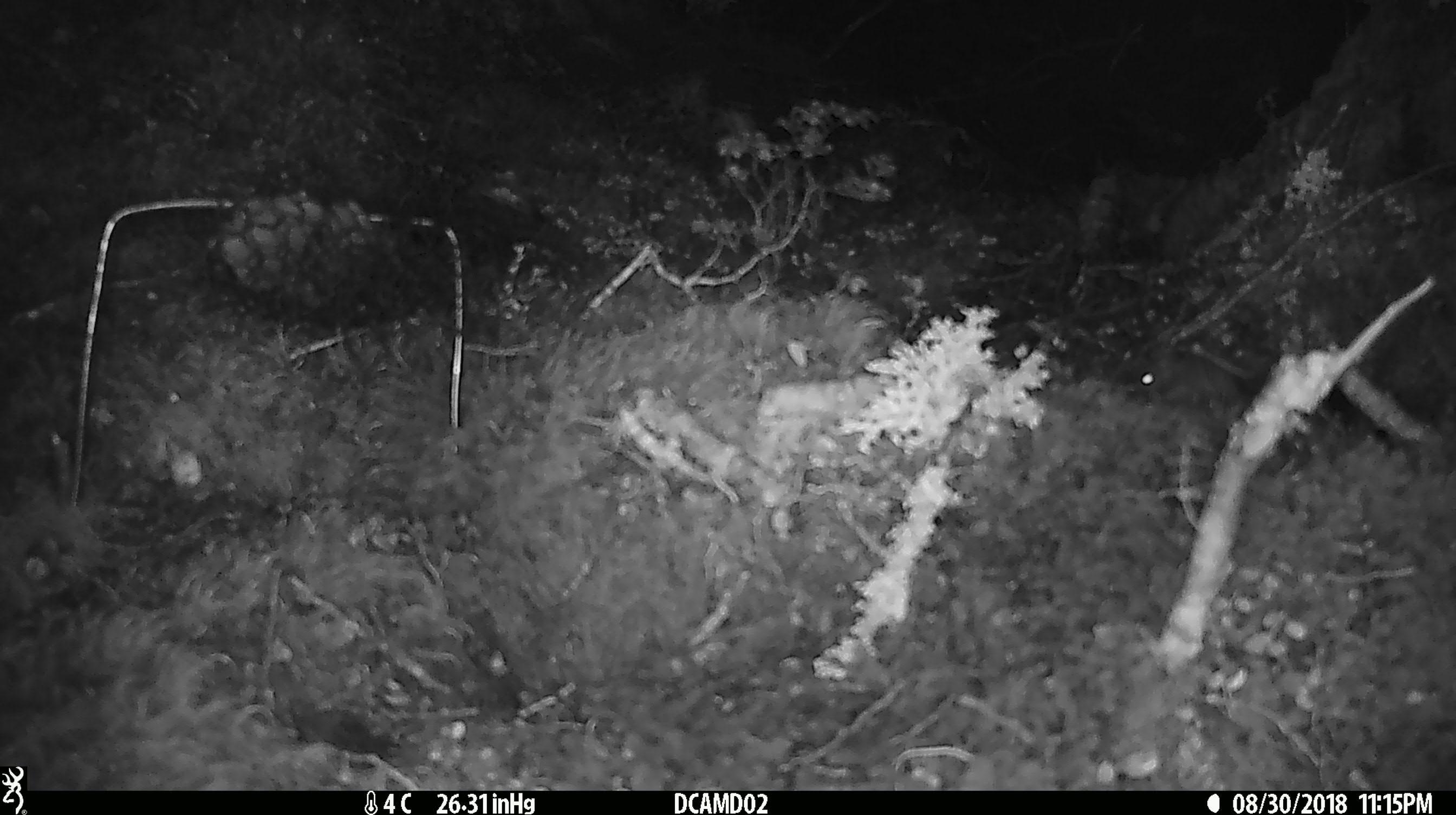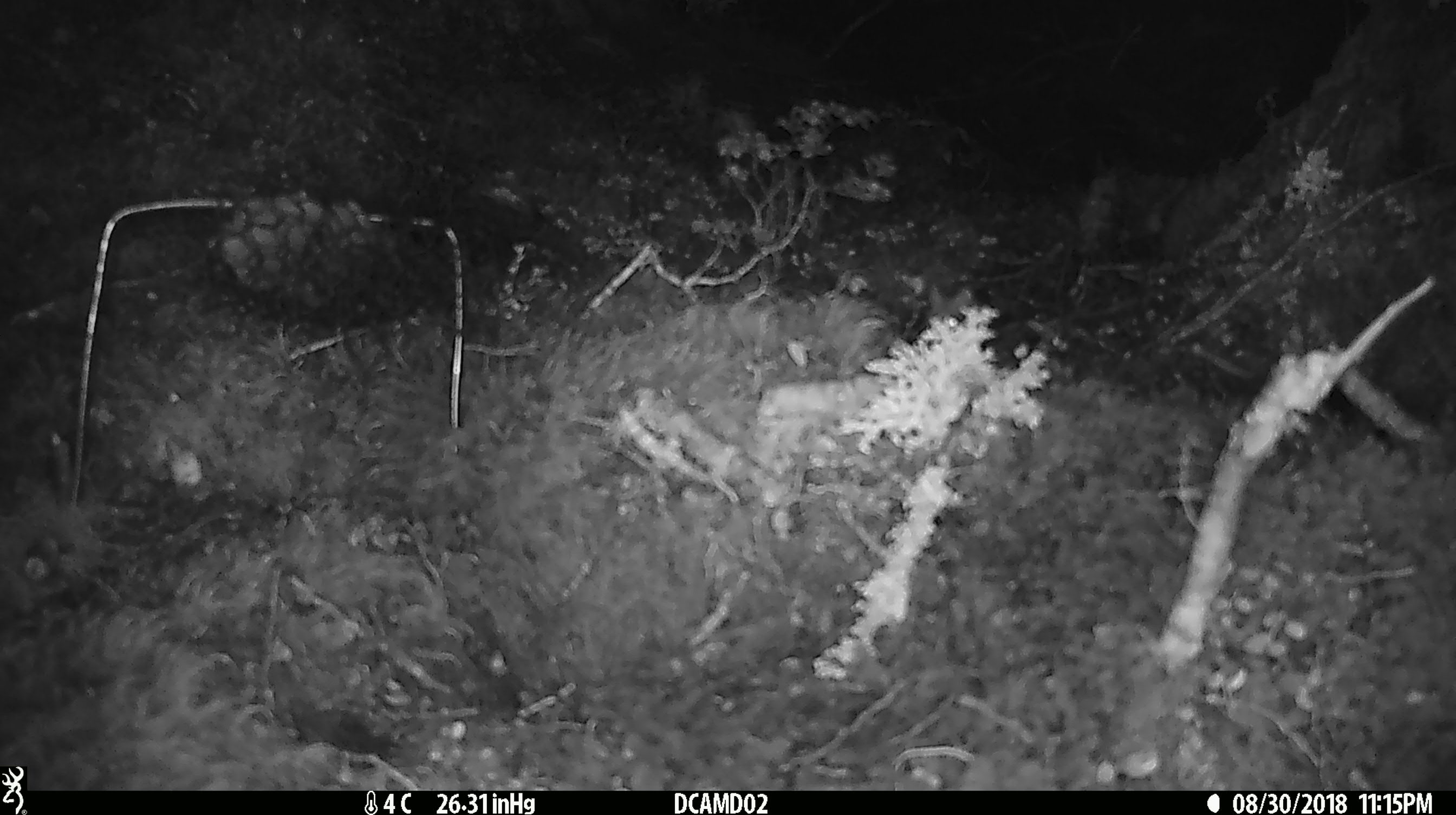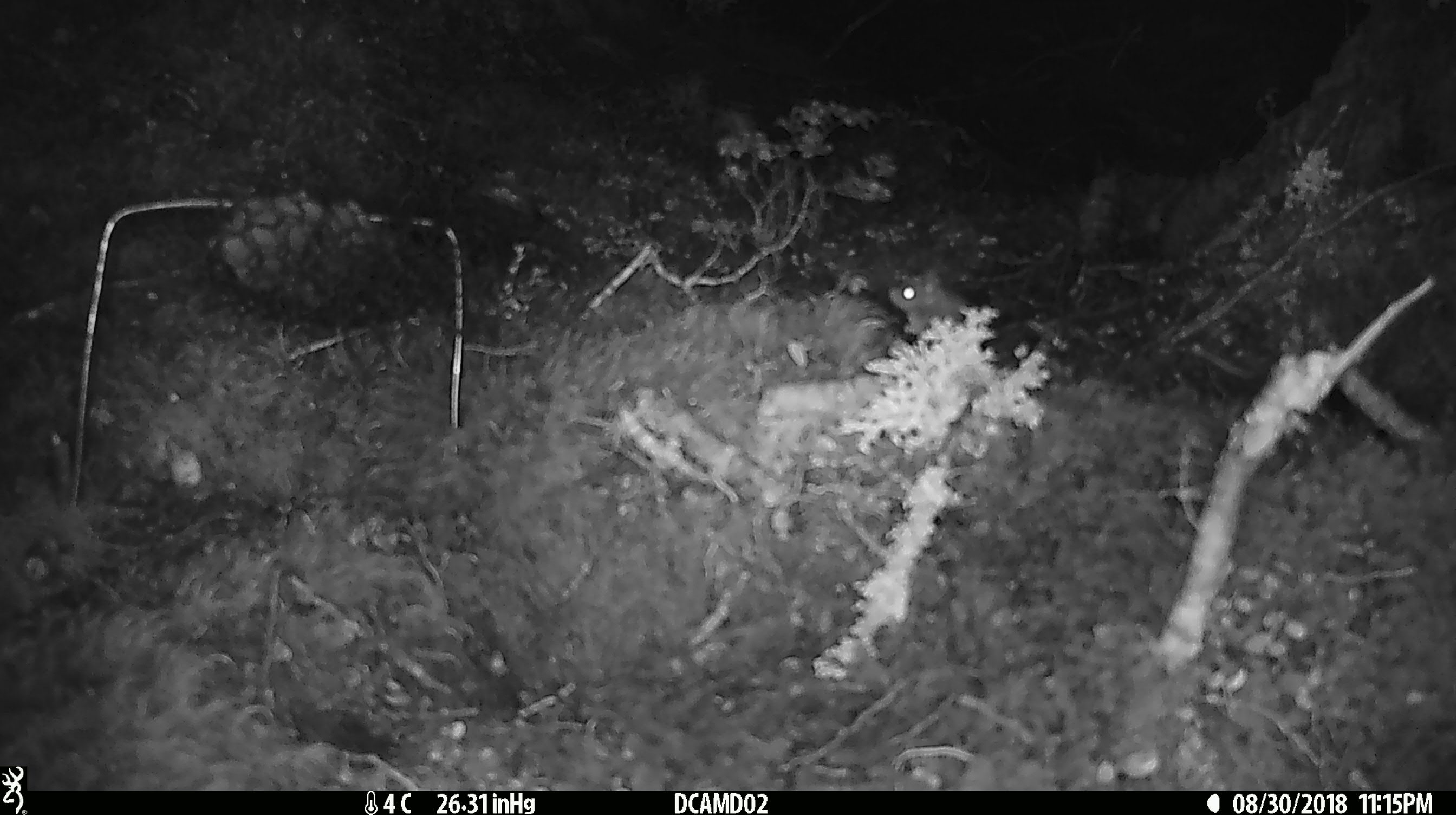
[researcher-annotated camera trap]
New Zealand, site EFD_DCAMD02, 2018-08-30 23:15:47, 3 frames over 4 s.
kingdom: Animalia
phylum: Chordata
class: Mammalia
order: Rodentia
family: Muridae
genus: Mus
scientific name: Mus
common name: mouse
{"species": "mouse (Mus)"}